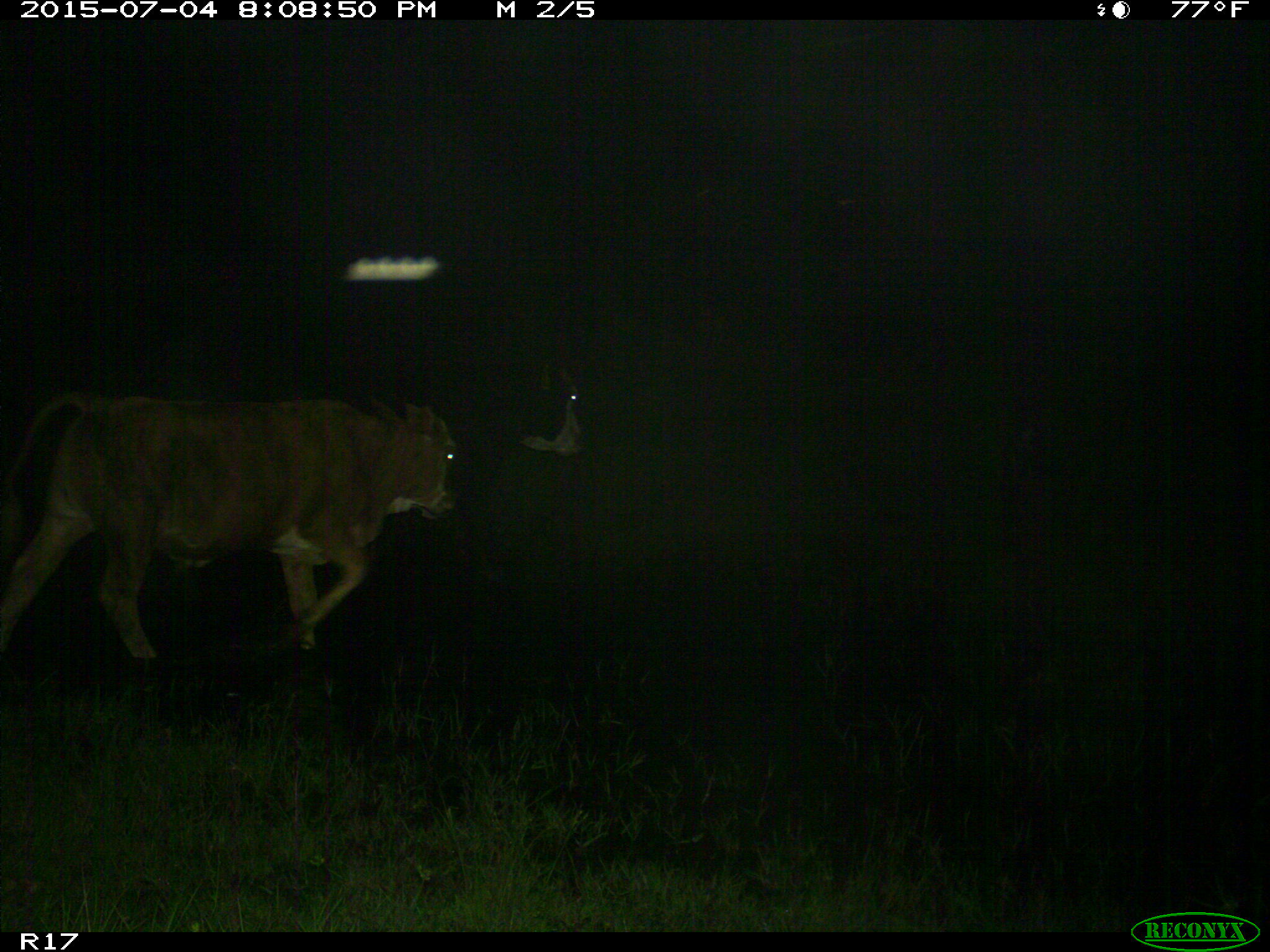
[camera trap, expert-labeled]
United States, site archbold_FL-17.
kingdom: Animalia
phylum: Chordata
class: Mammalia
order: Artiodactyla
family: Bovidae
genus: Bos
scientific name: Bos taurus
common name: domestic cow